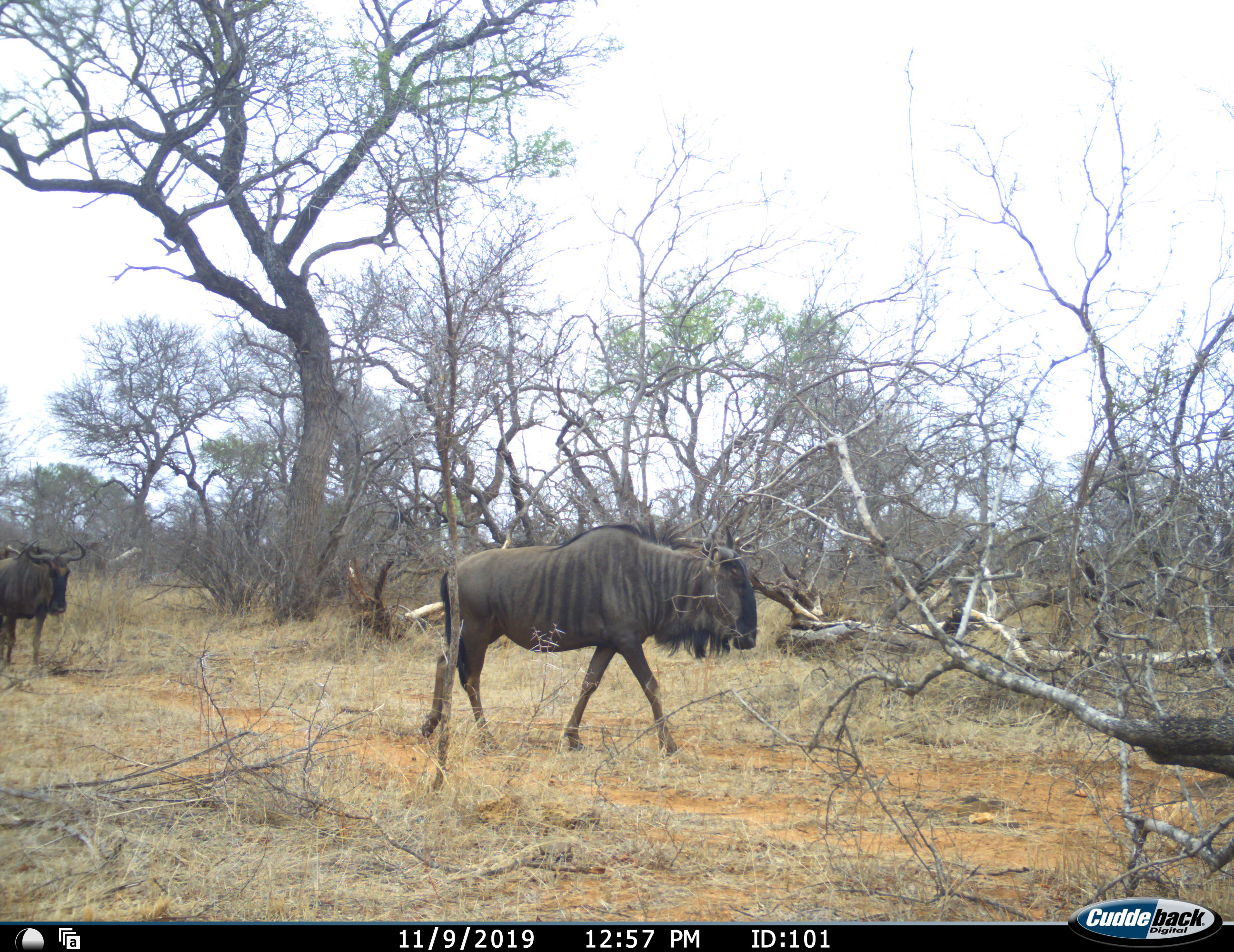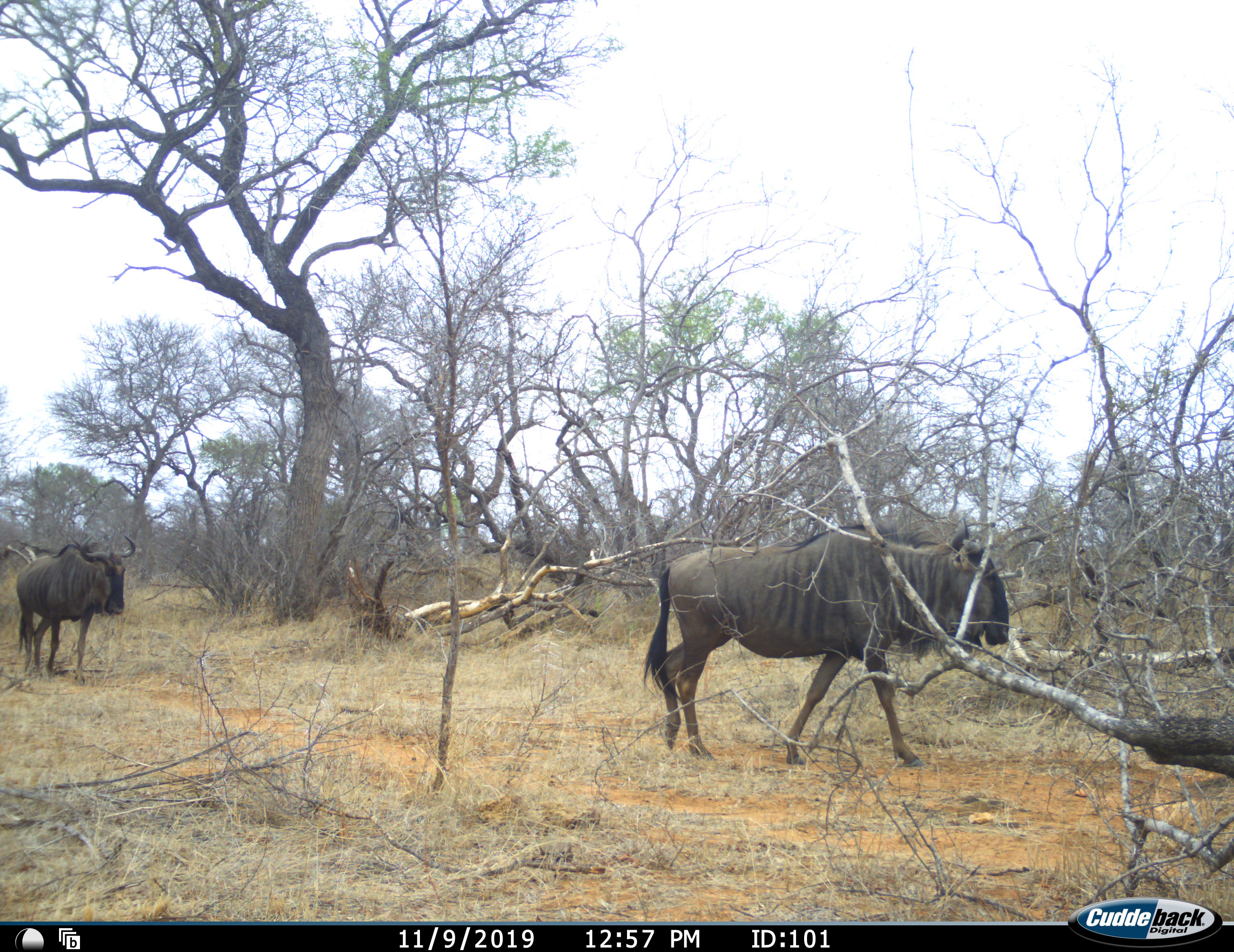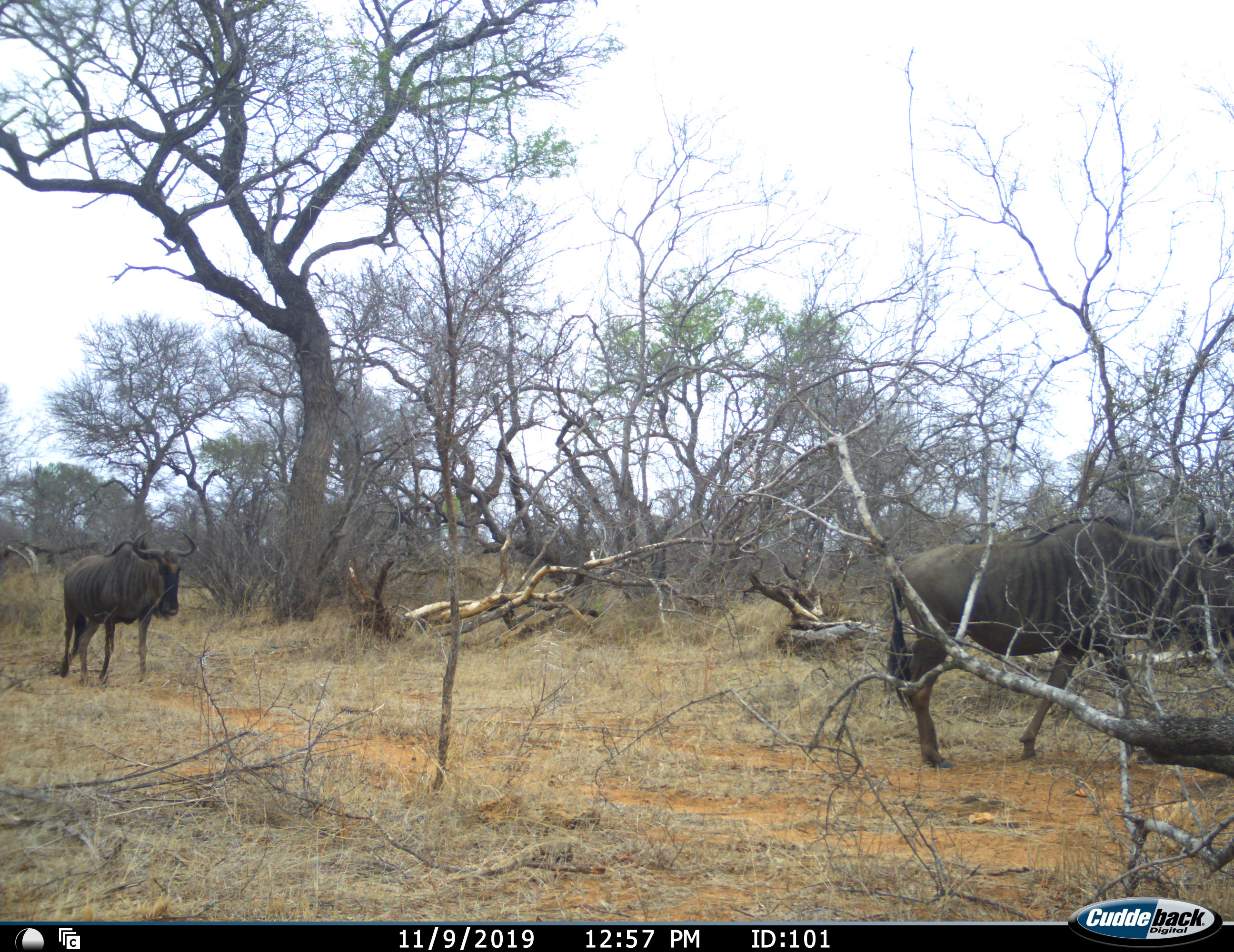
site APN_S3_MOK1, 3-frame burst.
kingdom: Animalia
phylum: Chordata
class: Mammalia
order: Artiodactyla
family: Bovidae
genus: Connochaetes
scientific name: Connochaetes taurinus taurinus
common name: blue wildebeest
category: wildebeestblue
Wildebeestblue (blue wildebeest) (Connochaetes taurinus taurinus), count 2. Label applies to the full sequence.